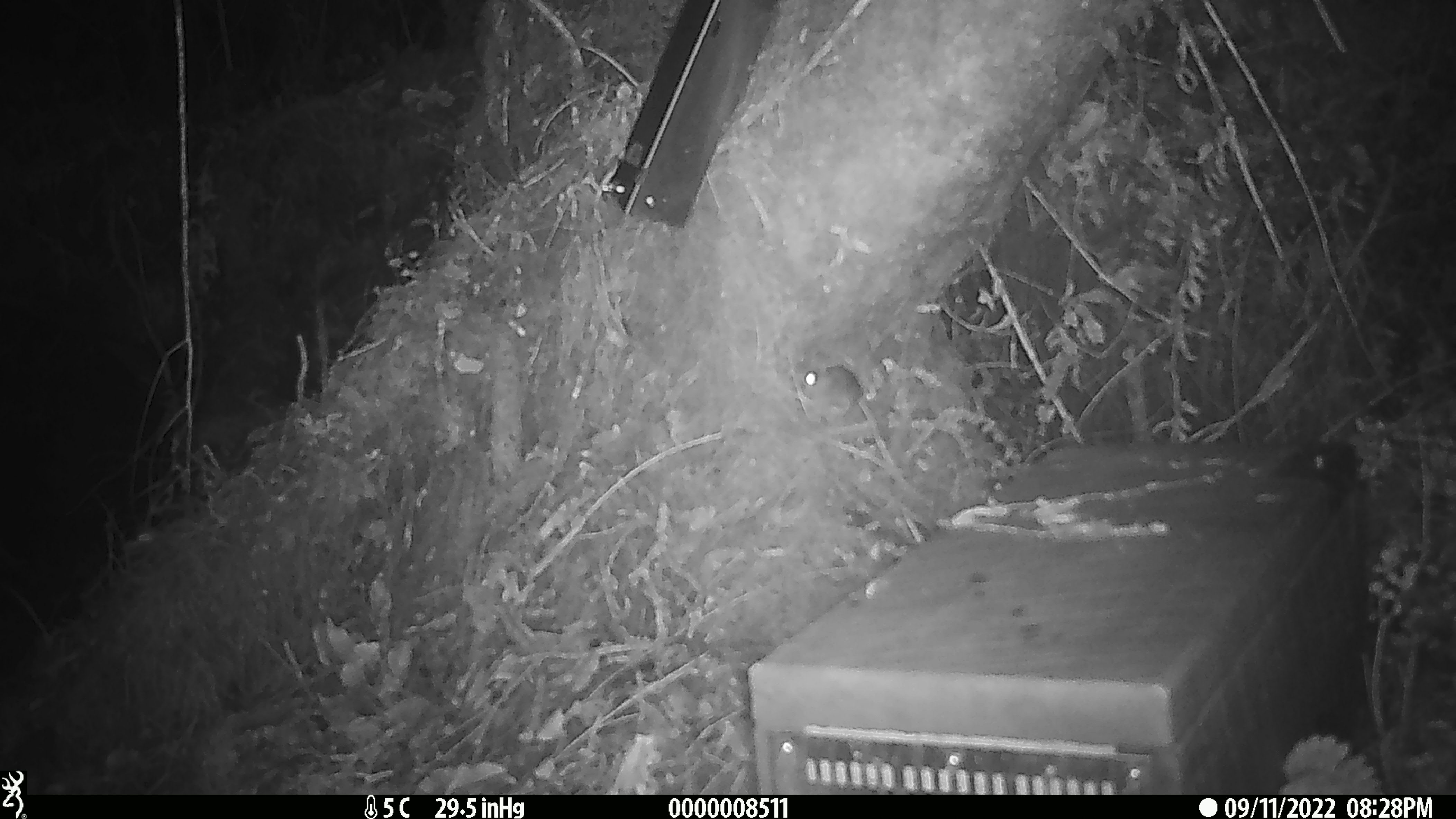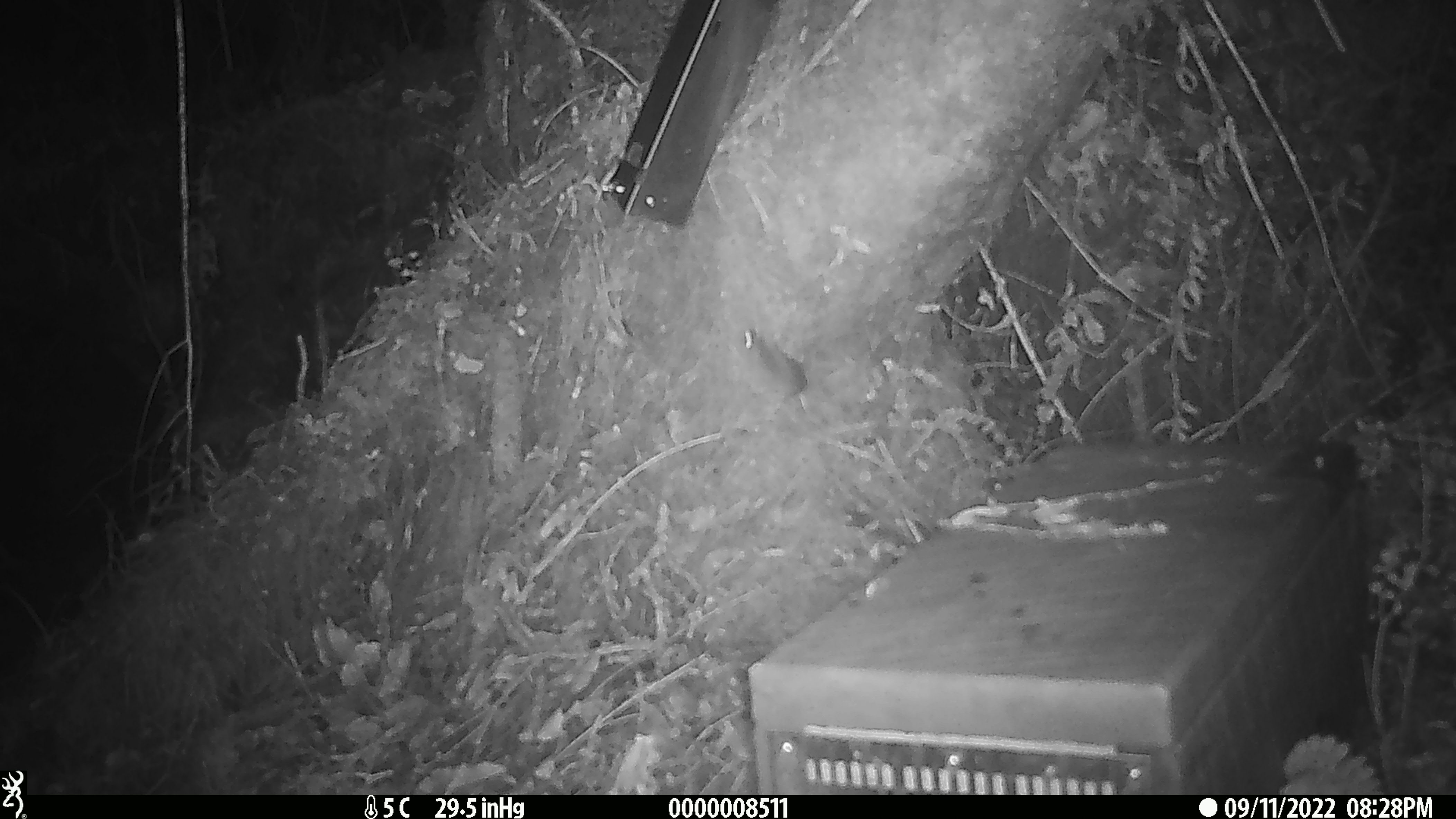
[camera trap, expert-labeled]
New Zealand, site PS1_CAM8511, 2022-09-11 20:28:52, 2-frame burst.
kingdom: Animalia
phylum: Chordata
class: Mammalia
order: Rodentia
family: Muridae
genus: Mus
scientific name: Mus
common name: mouse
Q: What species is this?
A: Mouse (Mus).